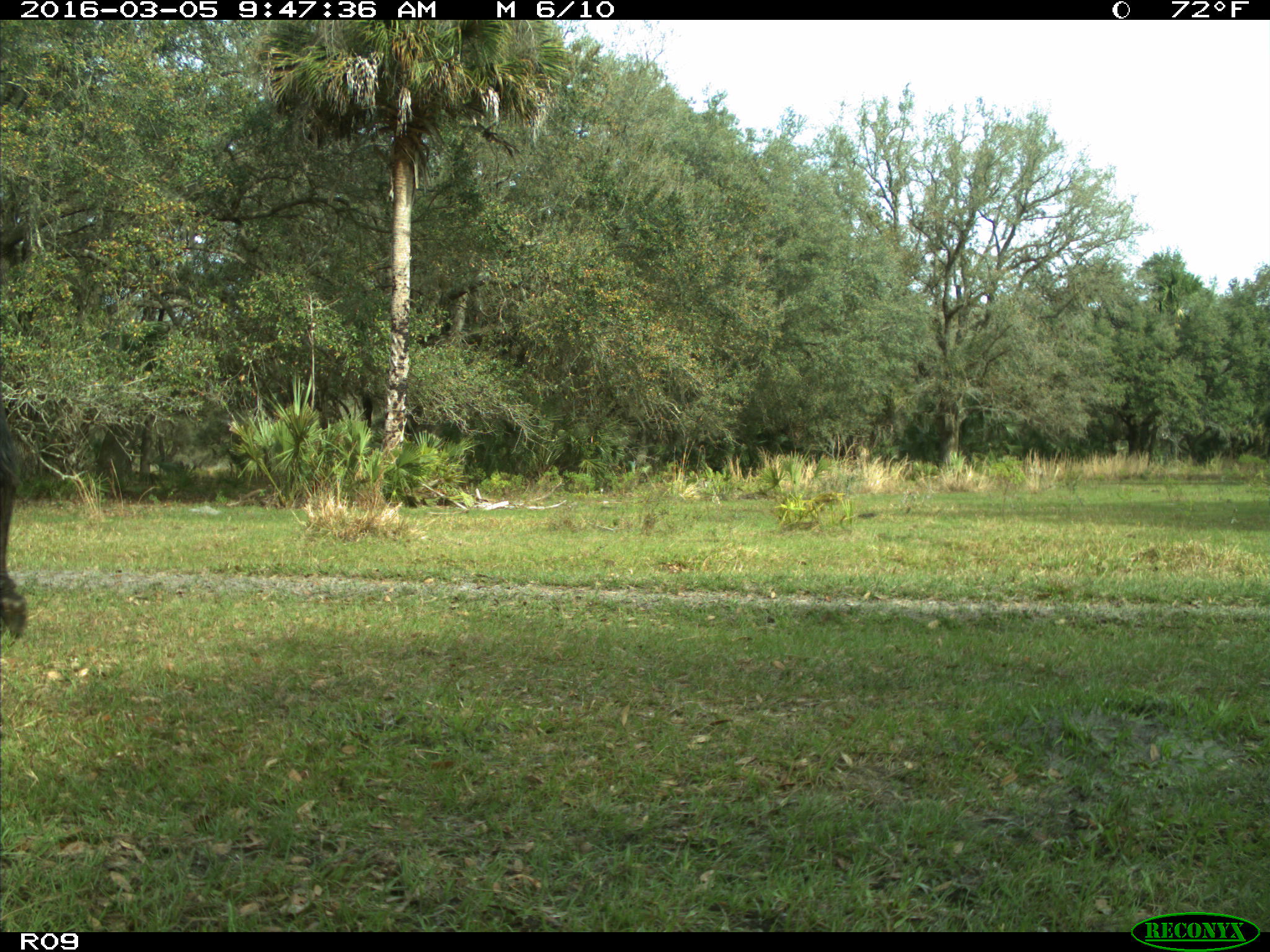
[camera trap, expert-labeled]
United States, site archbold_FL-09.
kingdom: Animalia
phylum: Chordata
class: Mammalia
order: Artiodactyla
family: Bovidae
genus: Bos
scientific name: Bos taurus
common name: domestic cow